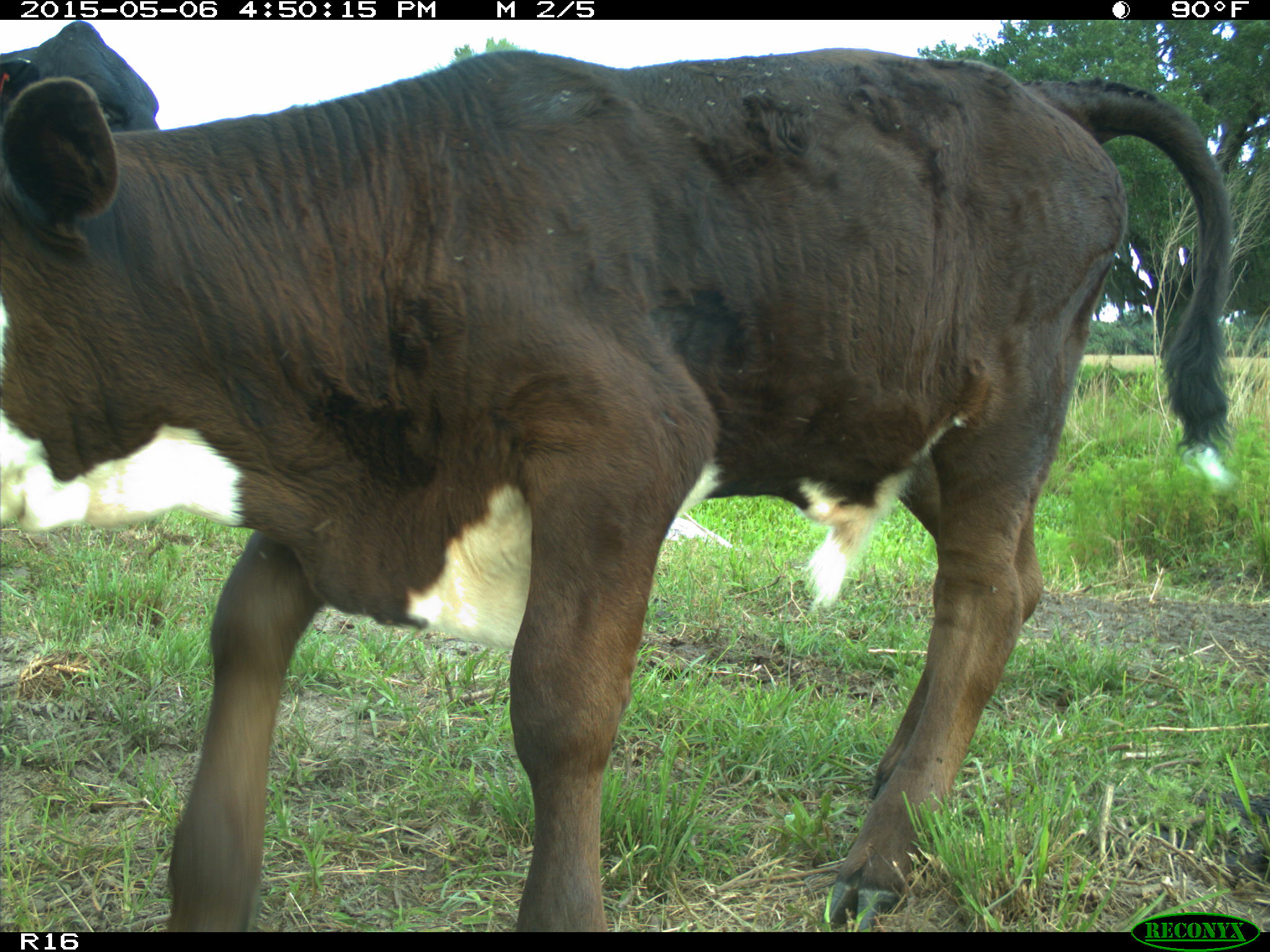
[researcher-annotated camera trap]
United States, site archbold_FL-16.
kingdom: Animalia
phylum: Chordata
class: Mammalia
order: Artiodactyla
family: Bovidae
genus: Bos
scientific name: Bos taurus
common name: domestic cow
Bos taurus (domestic cow).